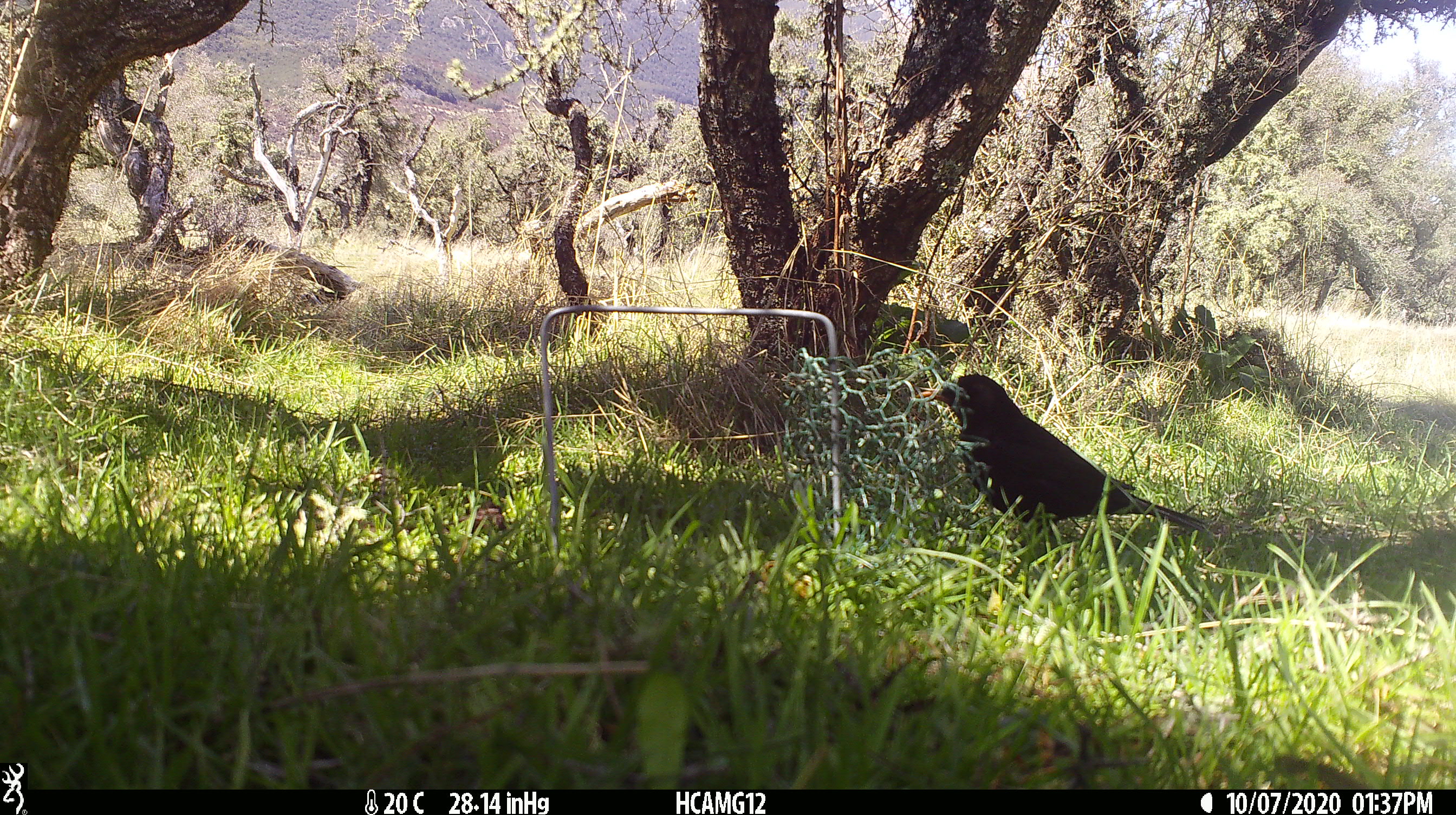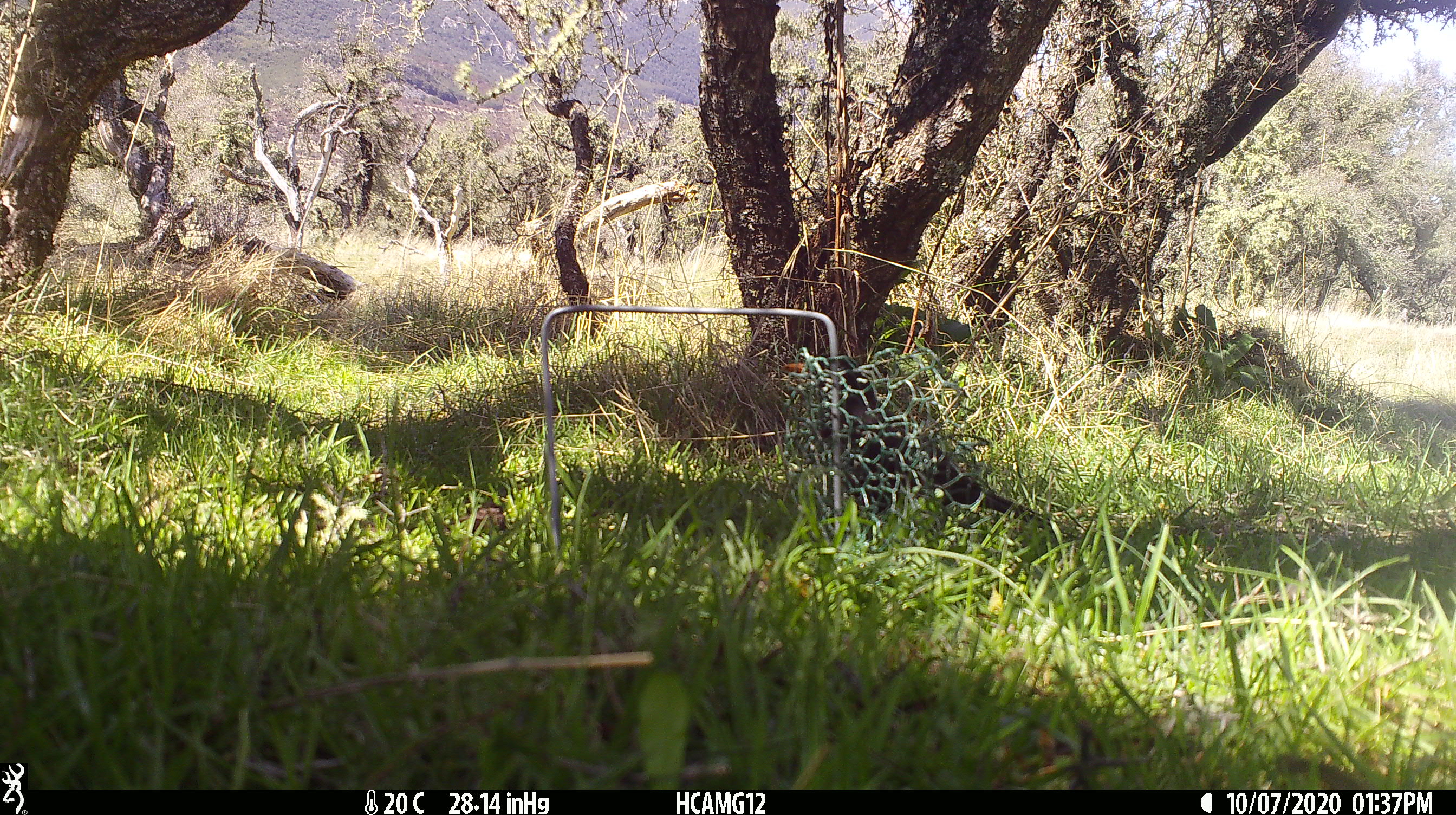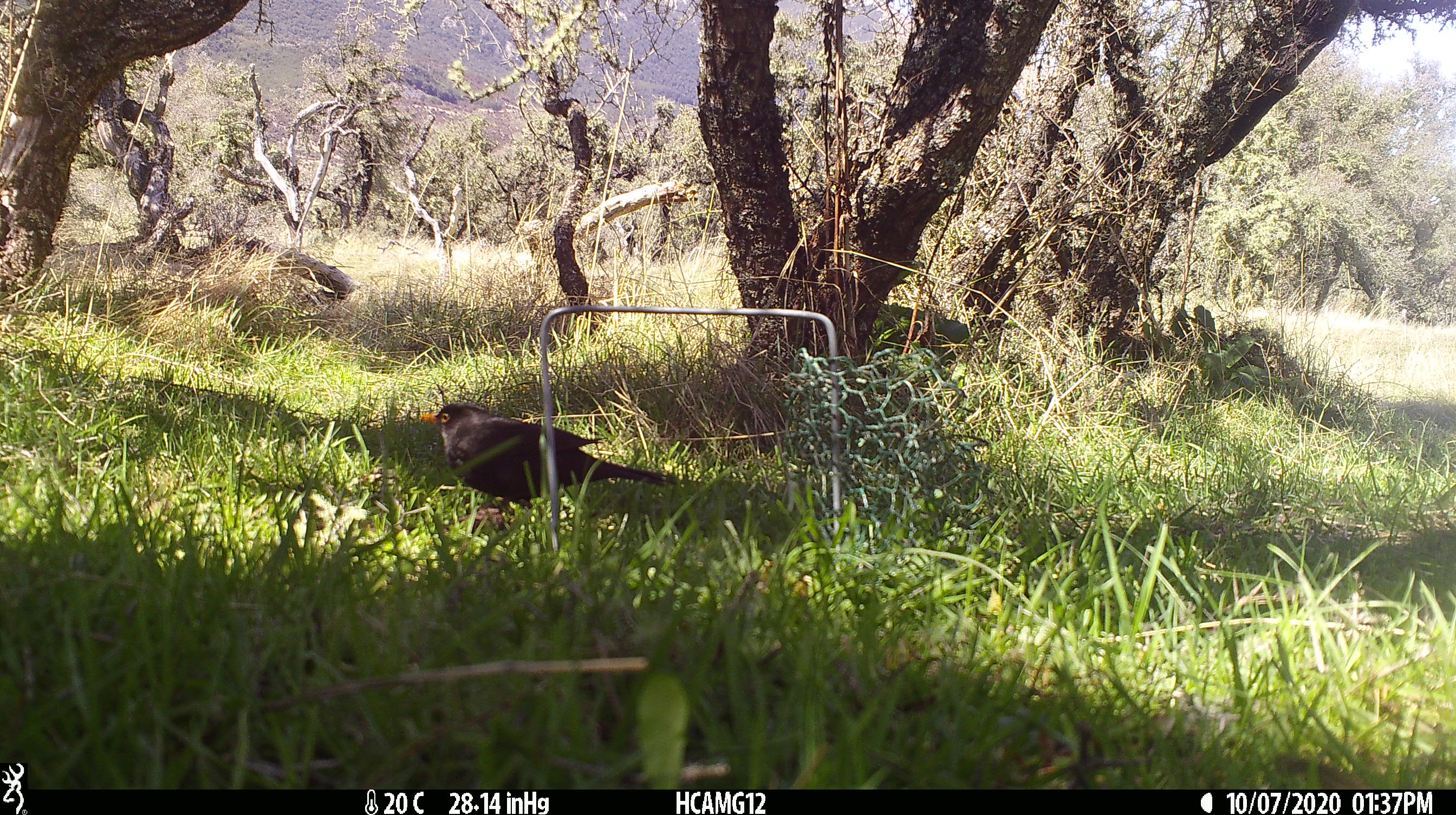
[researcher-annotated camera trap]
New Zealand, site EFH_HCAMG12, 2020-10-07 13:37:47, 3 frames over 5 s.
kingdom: Animalia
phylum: Chordata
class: Aves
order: Passeriformes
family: Turdidae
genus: Turdus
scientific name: Turdus merula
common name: eurasian blackbird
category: blackbird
Blackbird (eurasian blackbird) (Turdus merula).